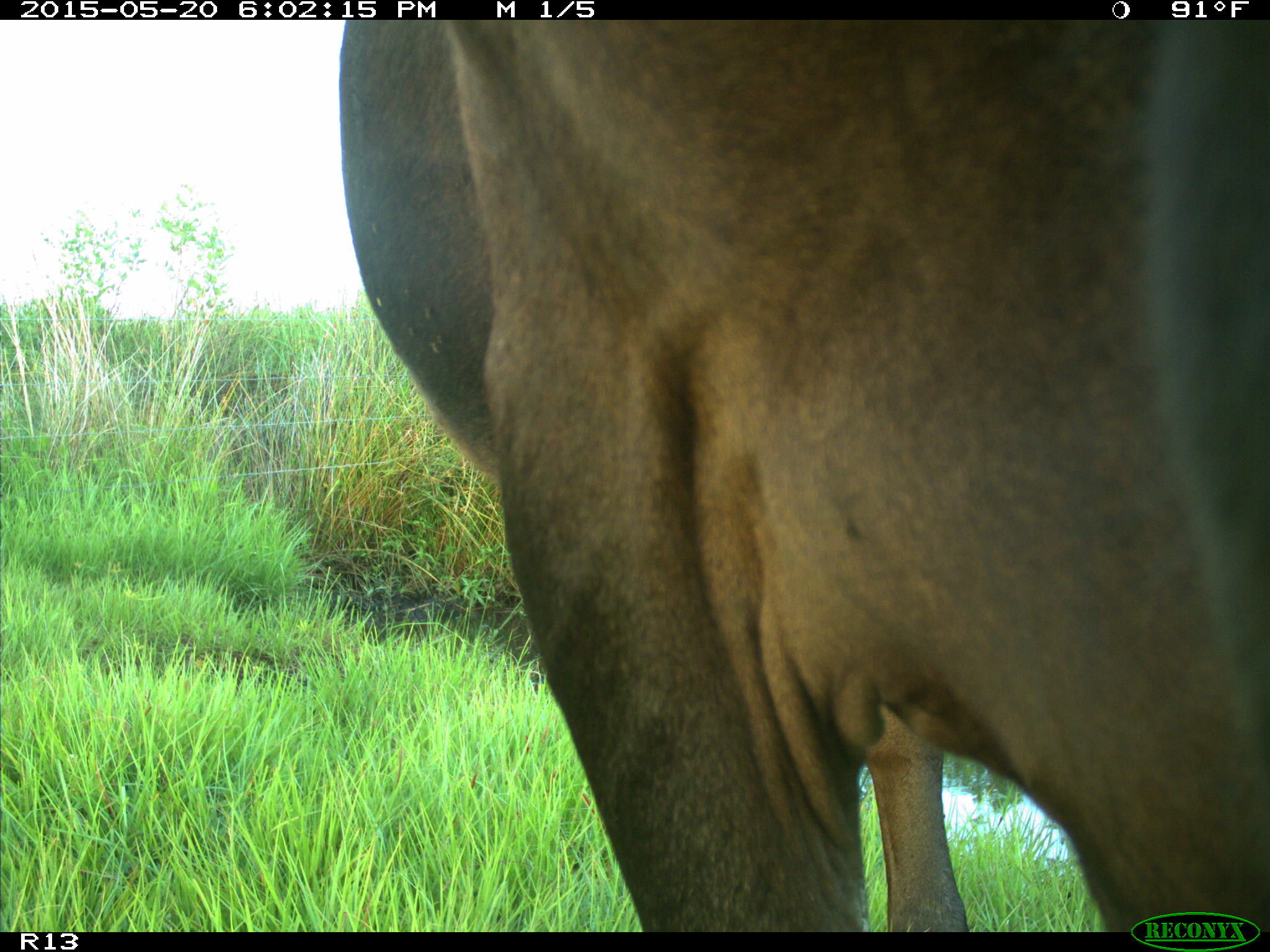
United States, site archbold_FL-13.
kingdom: Animalia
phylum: Chordata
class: Mammalia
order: Artiodactyla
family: Bovidae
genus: Bos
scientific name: Bos taurus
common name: domestic cow